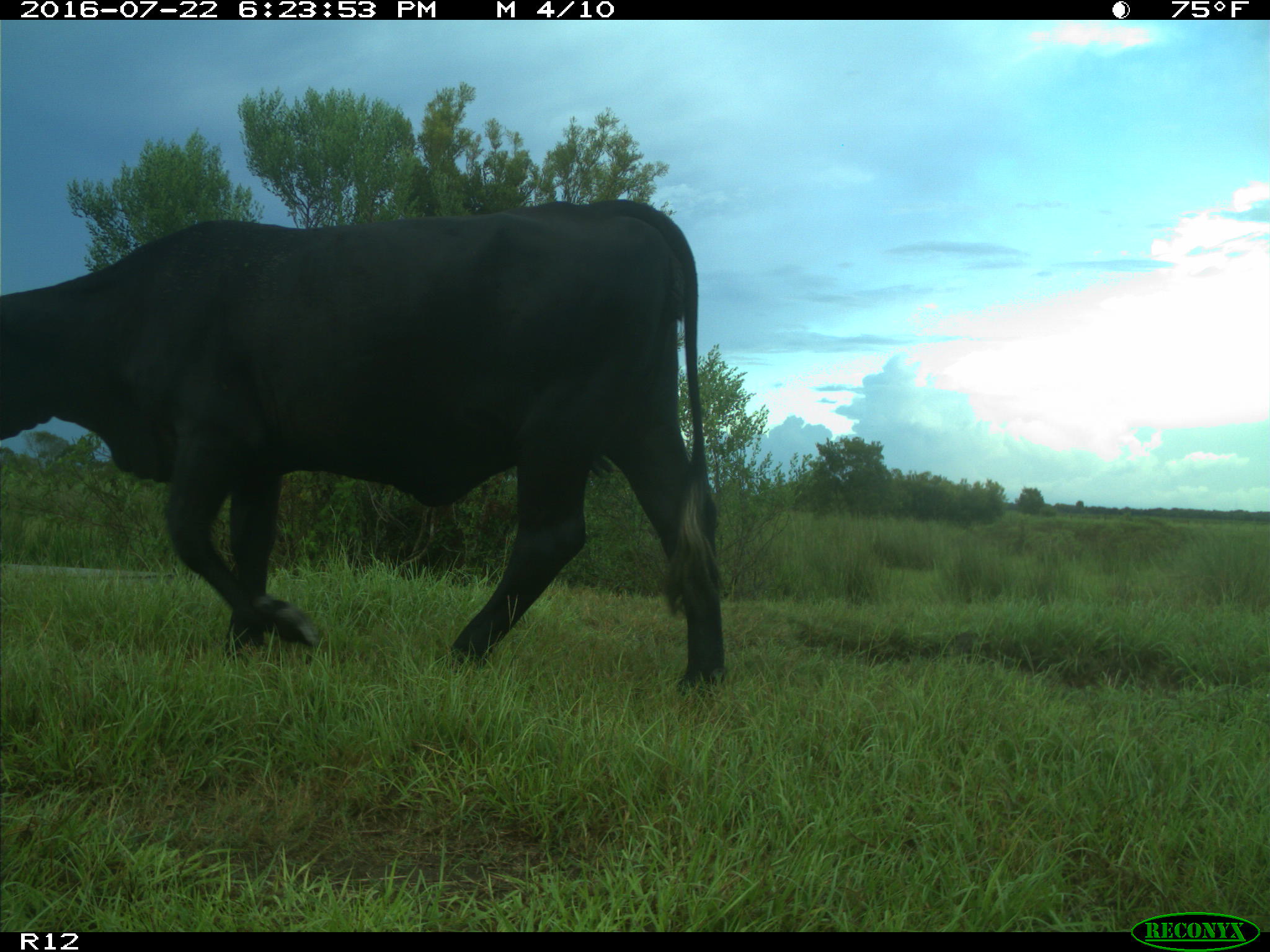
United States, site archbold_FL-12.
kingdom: Animalia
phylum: Chordata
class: Mammalia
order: Artiodactyla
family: Bovidae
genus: Bos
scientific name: Bos taurus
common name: domestic cow